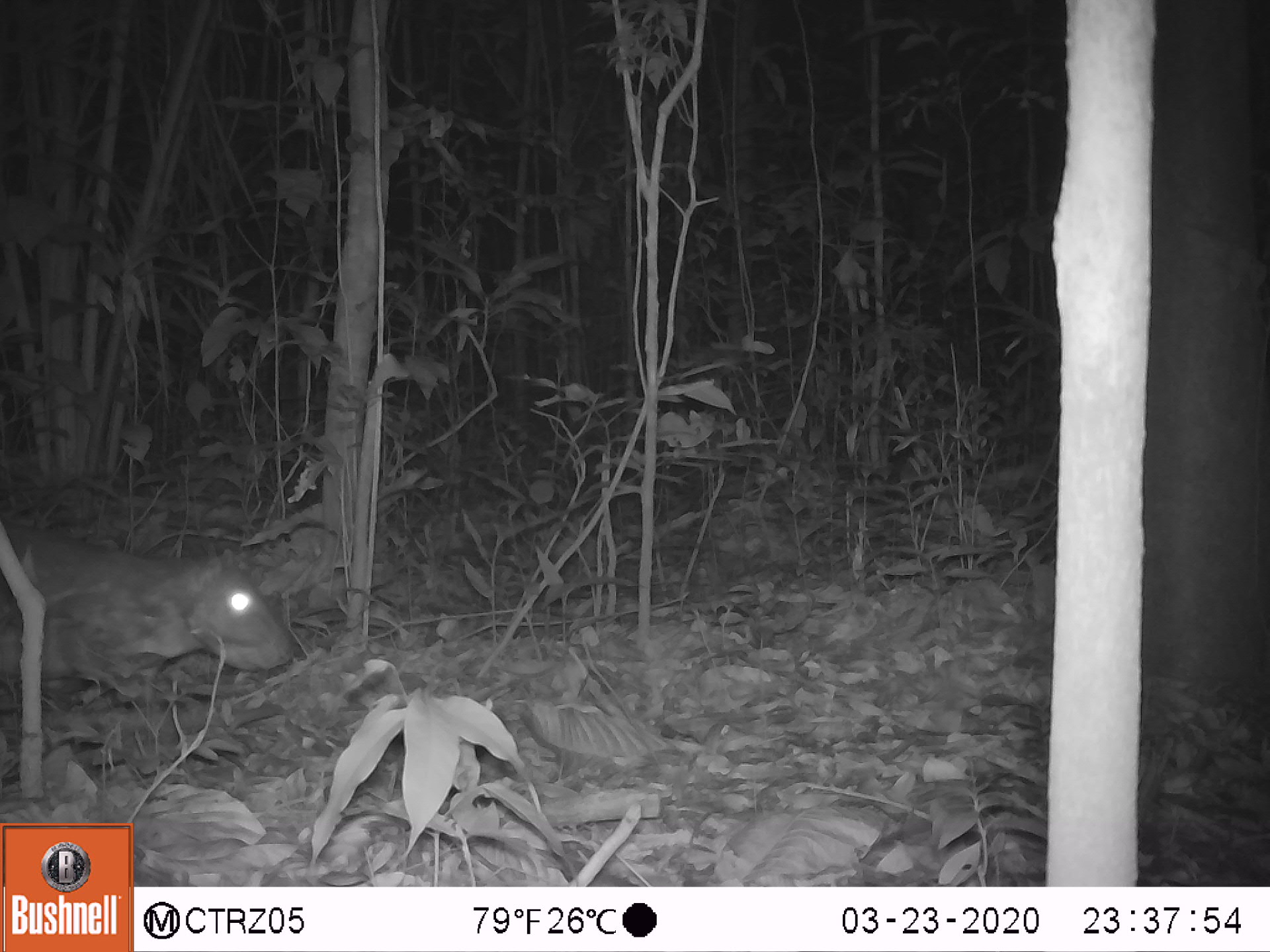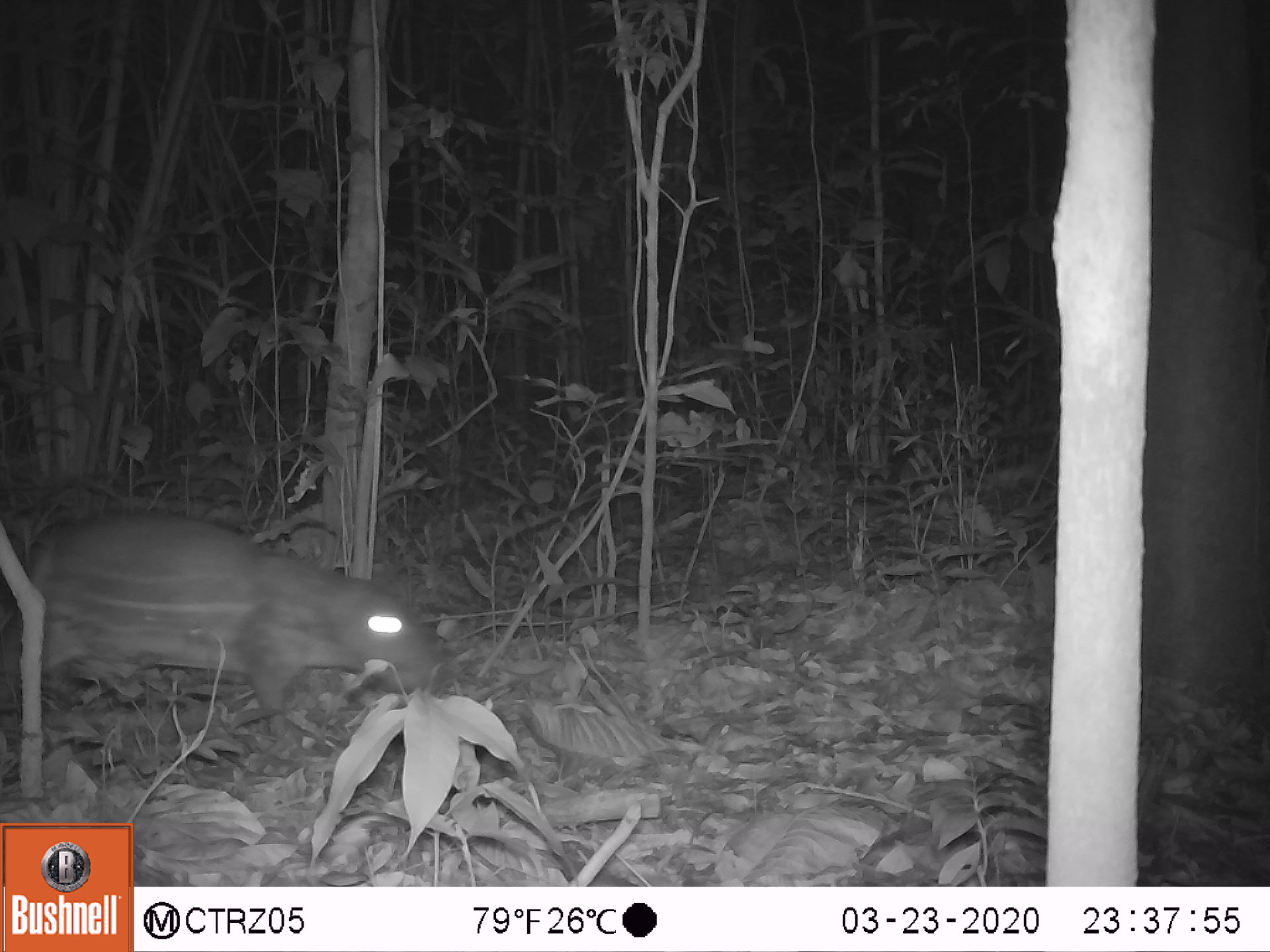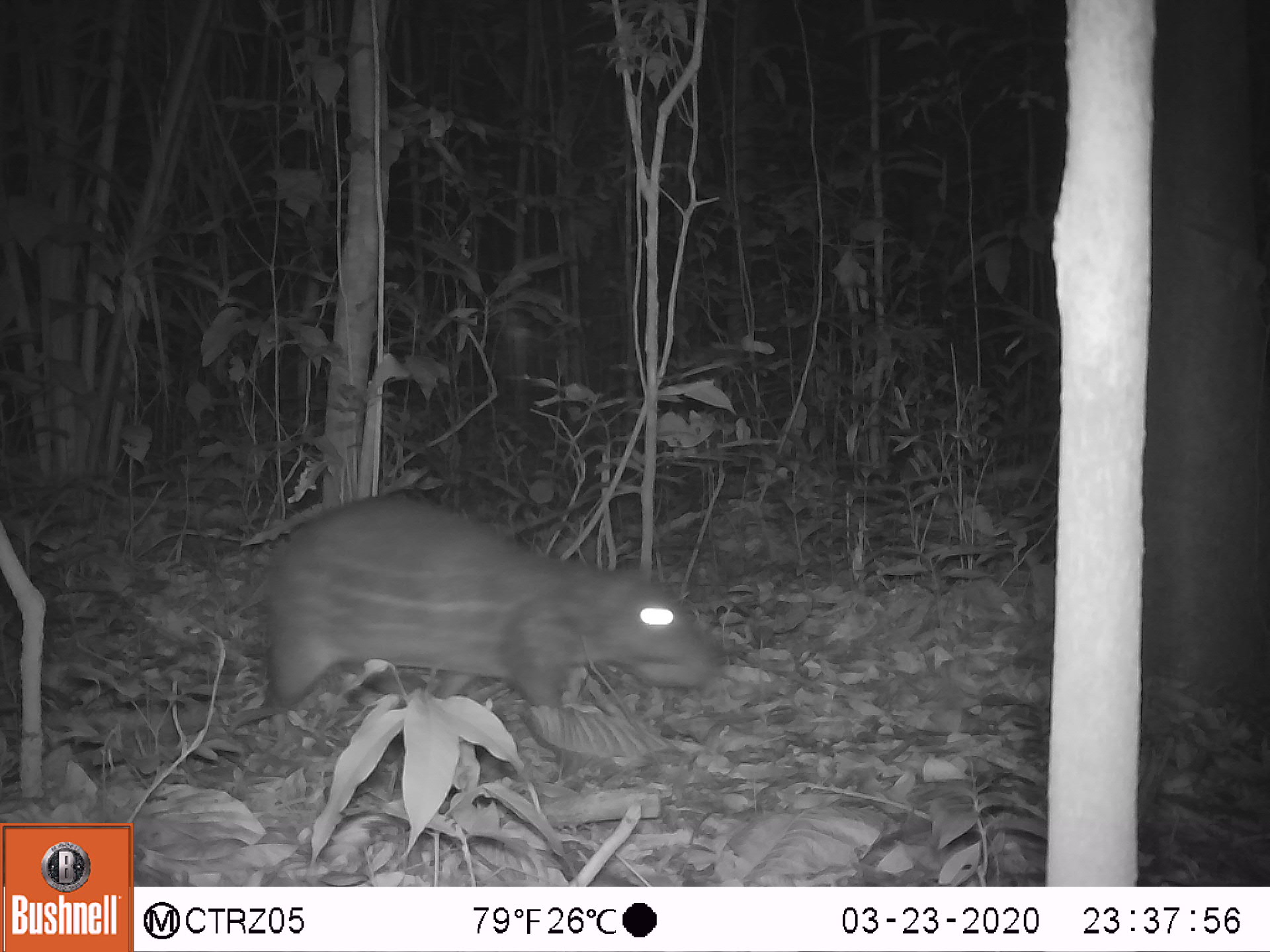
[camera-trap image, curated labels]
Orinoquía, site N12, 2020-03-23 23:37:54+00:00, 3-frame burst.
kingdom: Animalia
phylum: Chordata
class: Mammalia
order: Rodentia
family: Cuniculidae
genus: Cuniculus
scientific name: Cuniculus paca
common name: spotted paca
Spotted paca (Cuniculus paca).